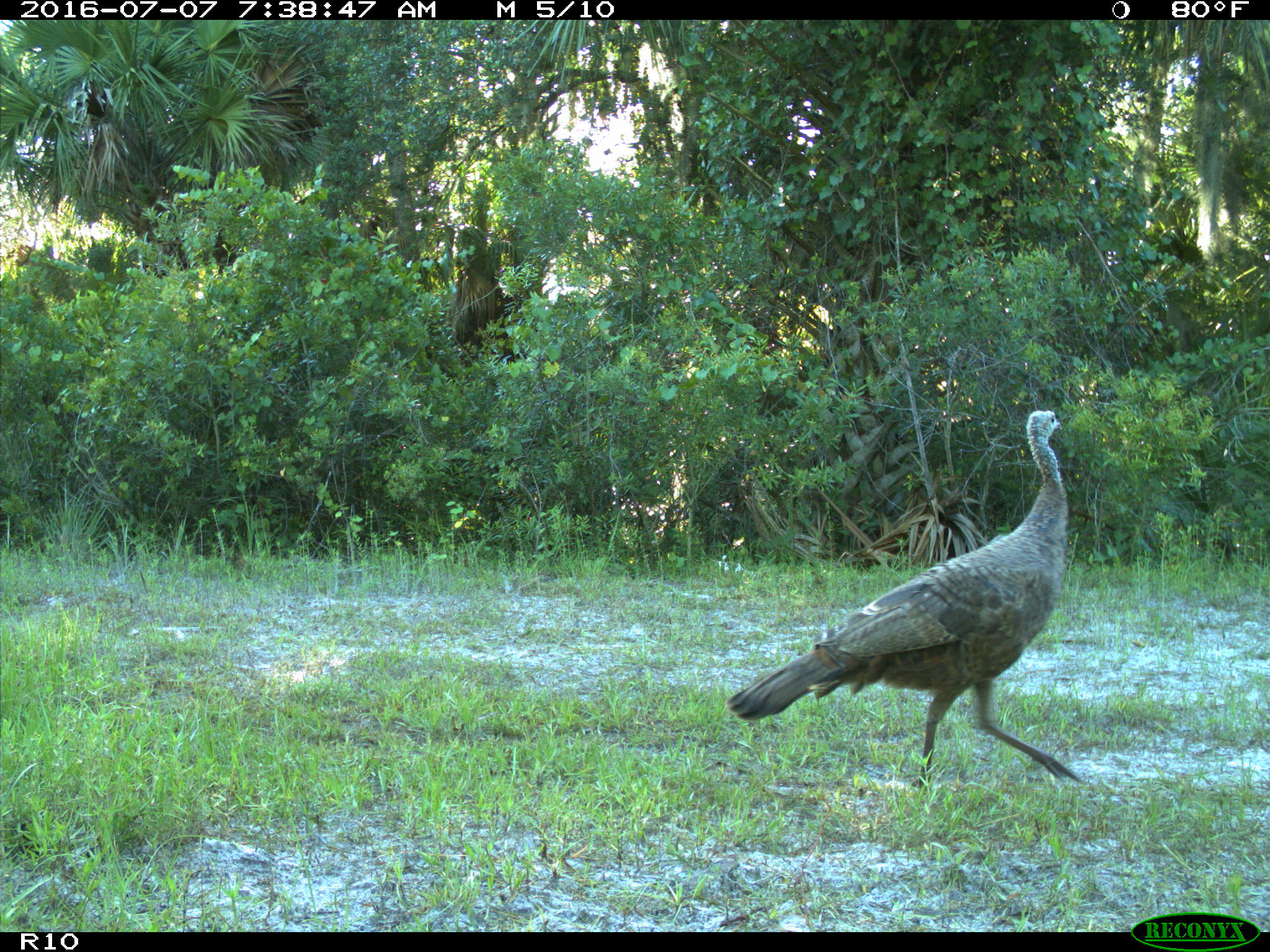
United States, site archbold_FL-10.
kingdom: Animalia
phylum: Chordata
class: Aves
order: Galliformes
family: Phasianidae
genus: Meleagris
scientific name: Meleagris gallopavo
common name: wild turkey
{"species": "Meleagris gallopavo (wild turkey)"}